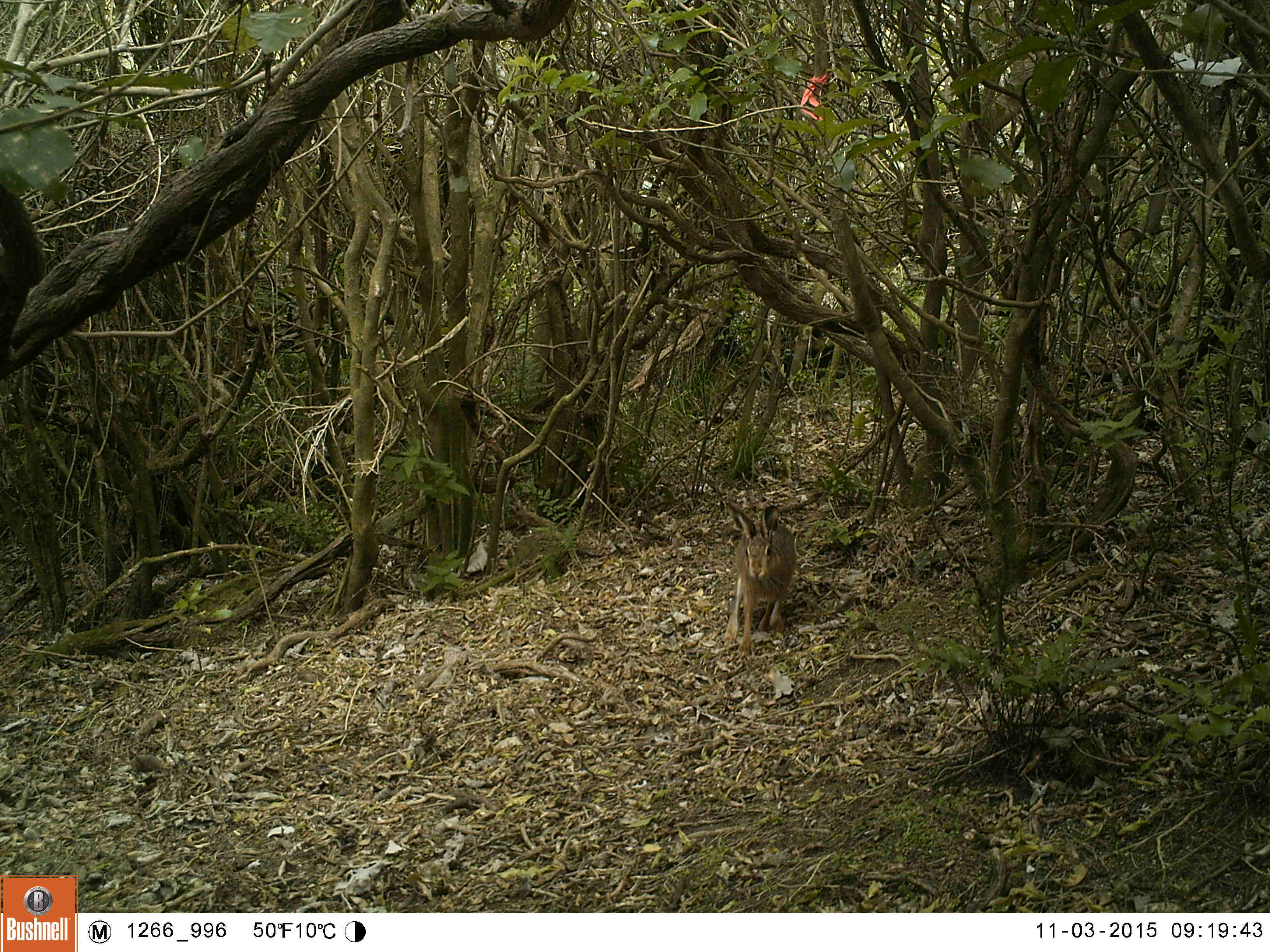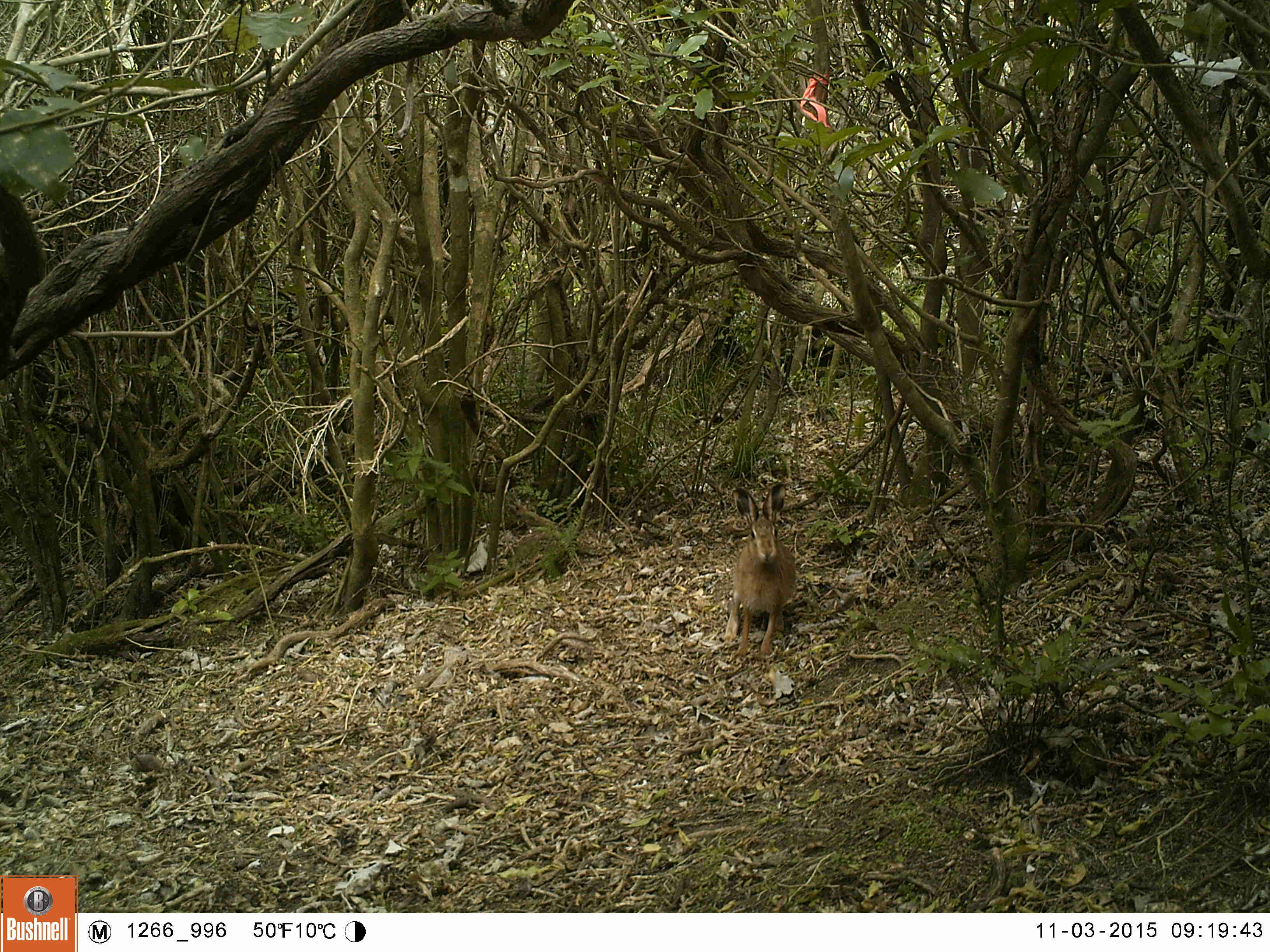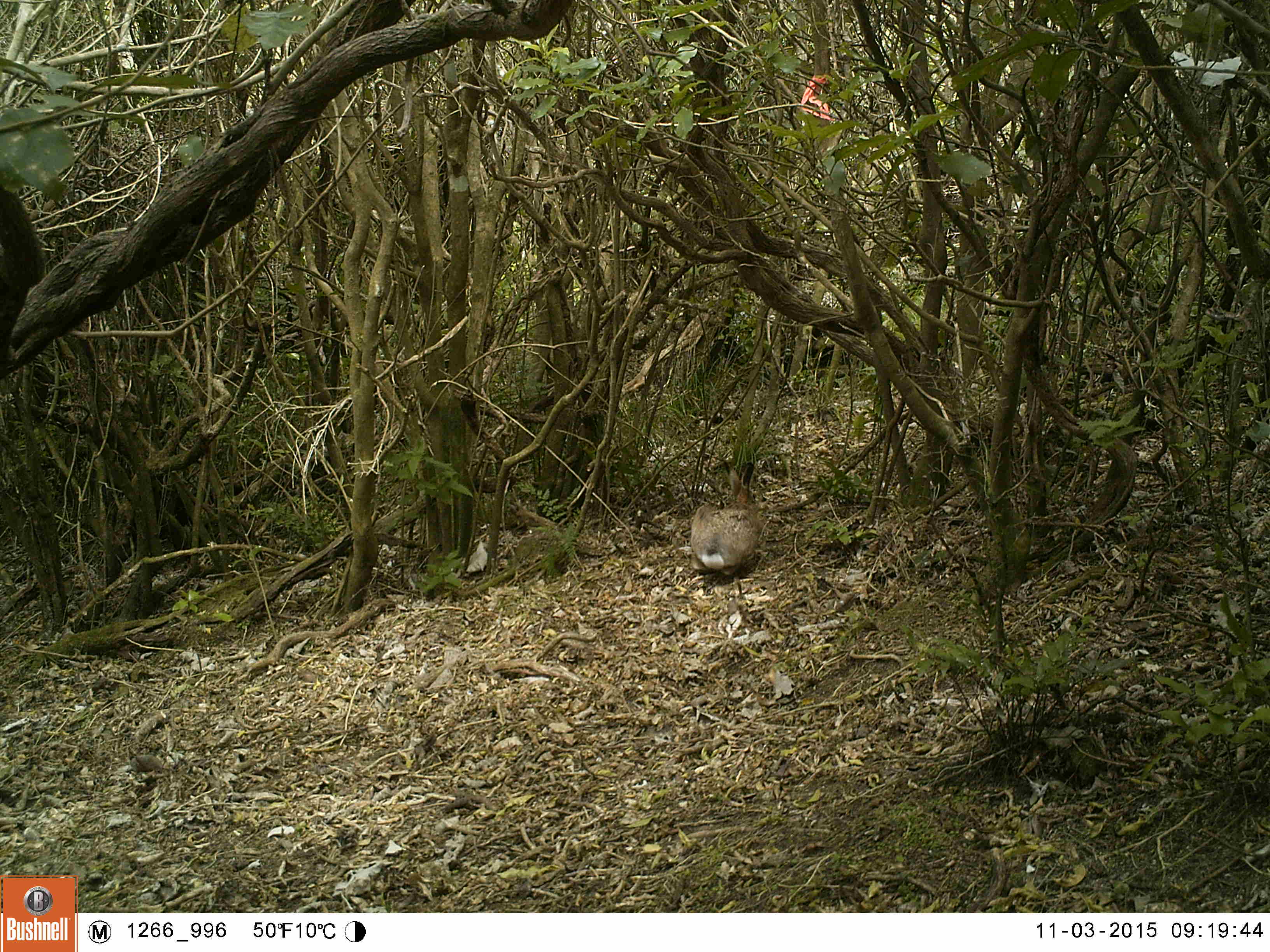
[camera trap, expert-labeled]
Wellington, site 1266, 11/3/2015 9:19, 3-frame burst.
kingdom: Animalia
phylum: Chordata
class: Mammalia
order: Lagomorpha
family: Leporidae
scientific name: Leporidae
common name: rabbit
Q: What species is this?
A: Rabbit (Leporidae).